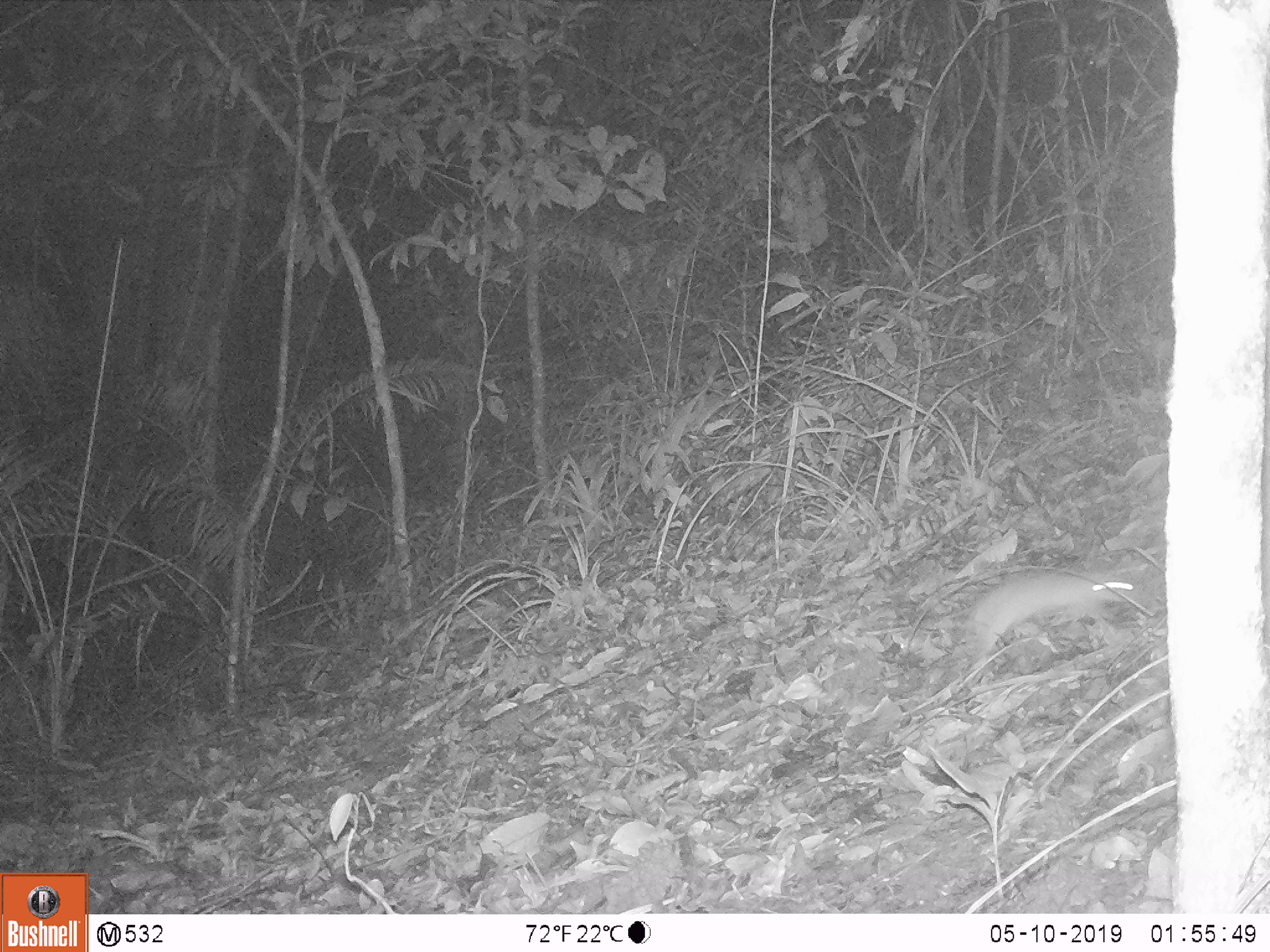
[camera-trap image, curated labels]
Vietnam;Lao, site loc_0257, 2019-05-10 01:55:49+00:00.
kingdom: Animalia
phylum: Chordata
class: Mammalia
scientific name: Mammalia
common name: mammal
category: unidentified small mammal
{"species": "unidentified small mammal (mammal) (Mammalia)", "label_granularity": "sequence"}